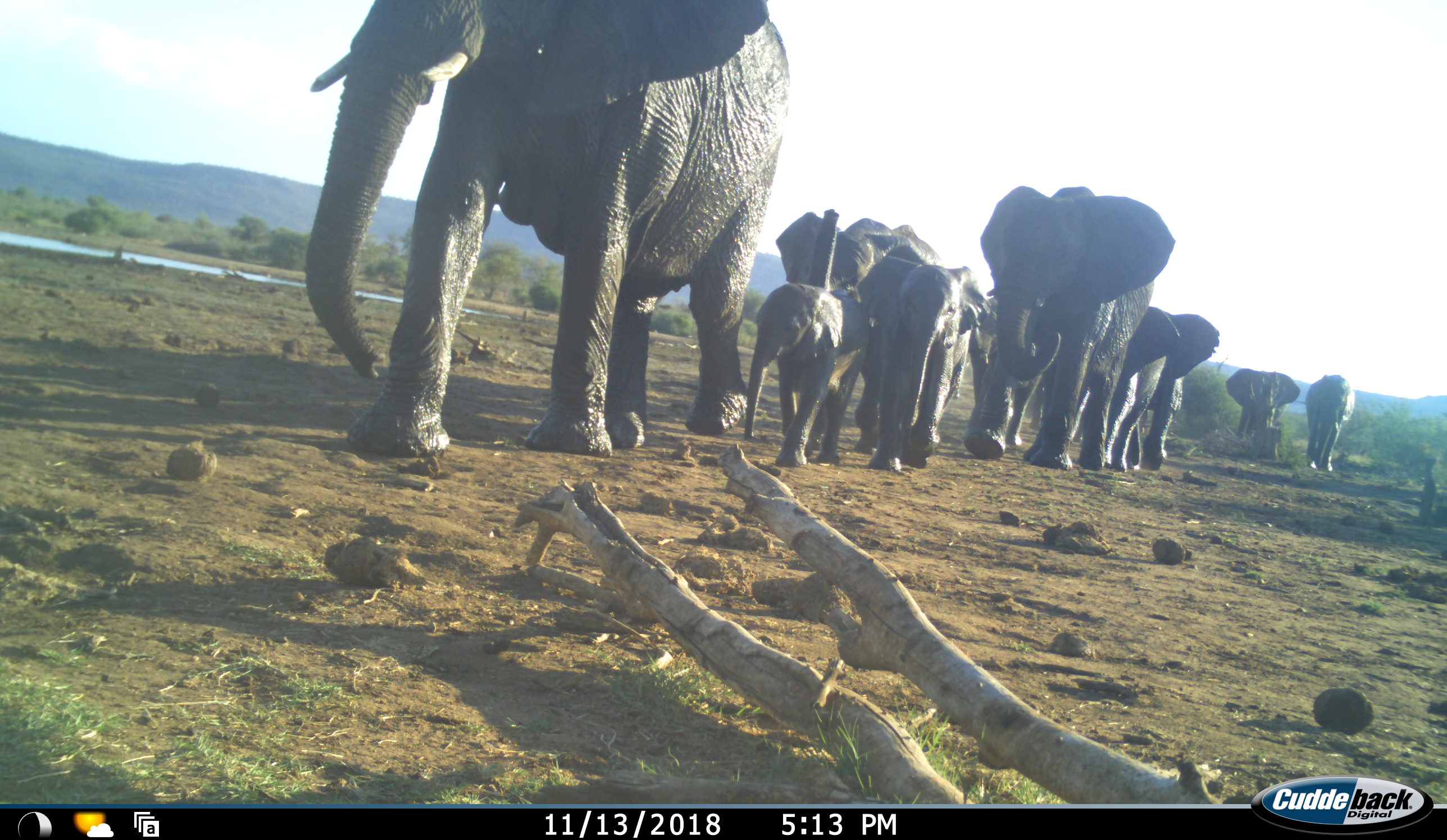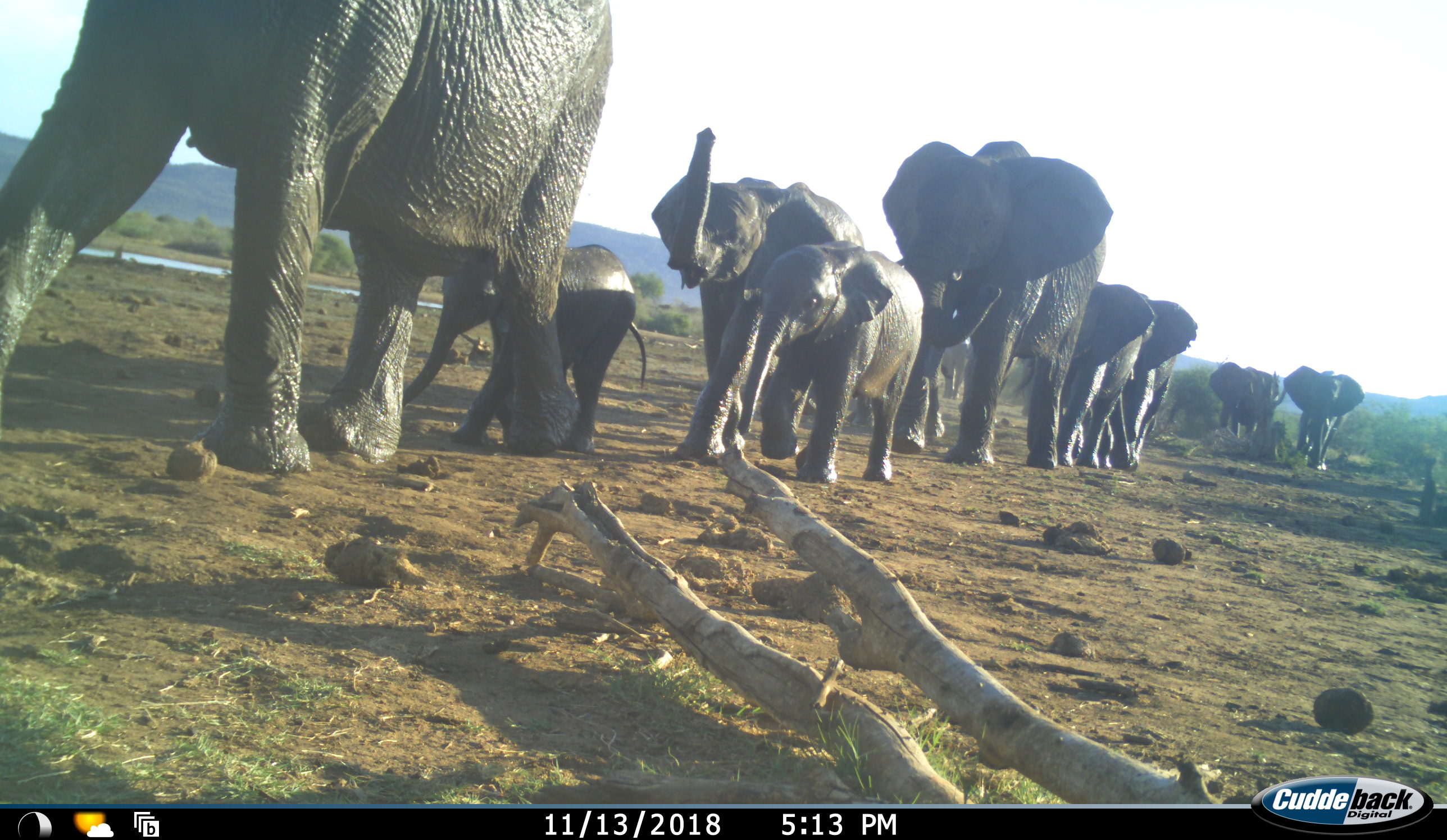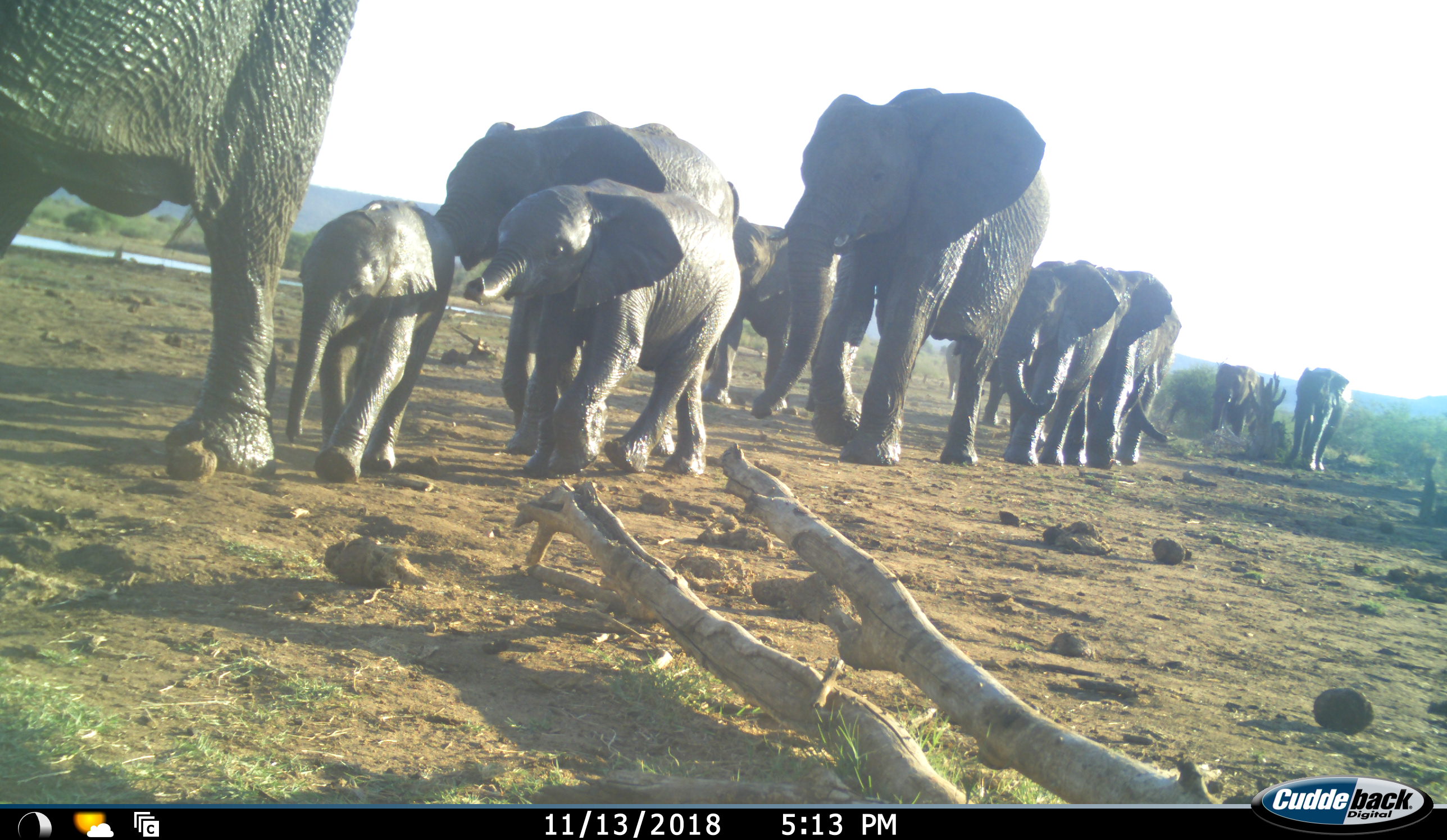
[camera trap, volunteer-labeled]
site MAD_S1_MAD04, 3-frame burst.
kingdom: Animalia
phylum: Chordata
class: Mammalia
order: Proboscidea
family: Elephantidae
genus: Loxodonta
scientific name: Loxodonta africana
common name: african bush elephant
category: elephant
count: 11-50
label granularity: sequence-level